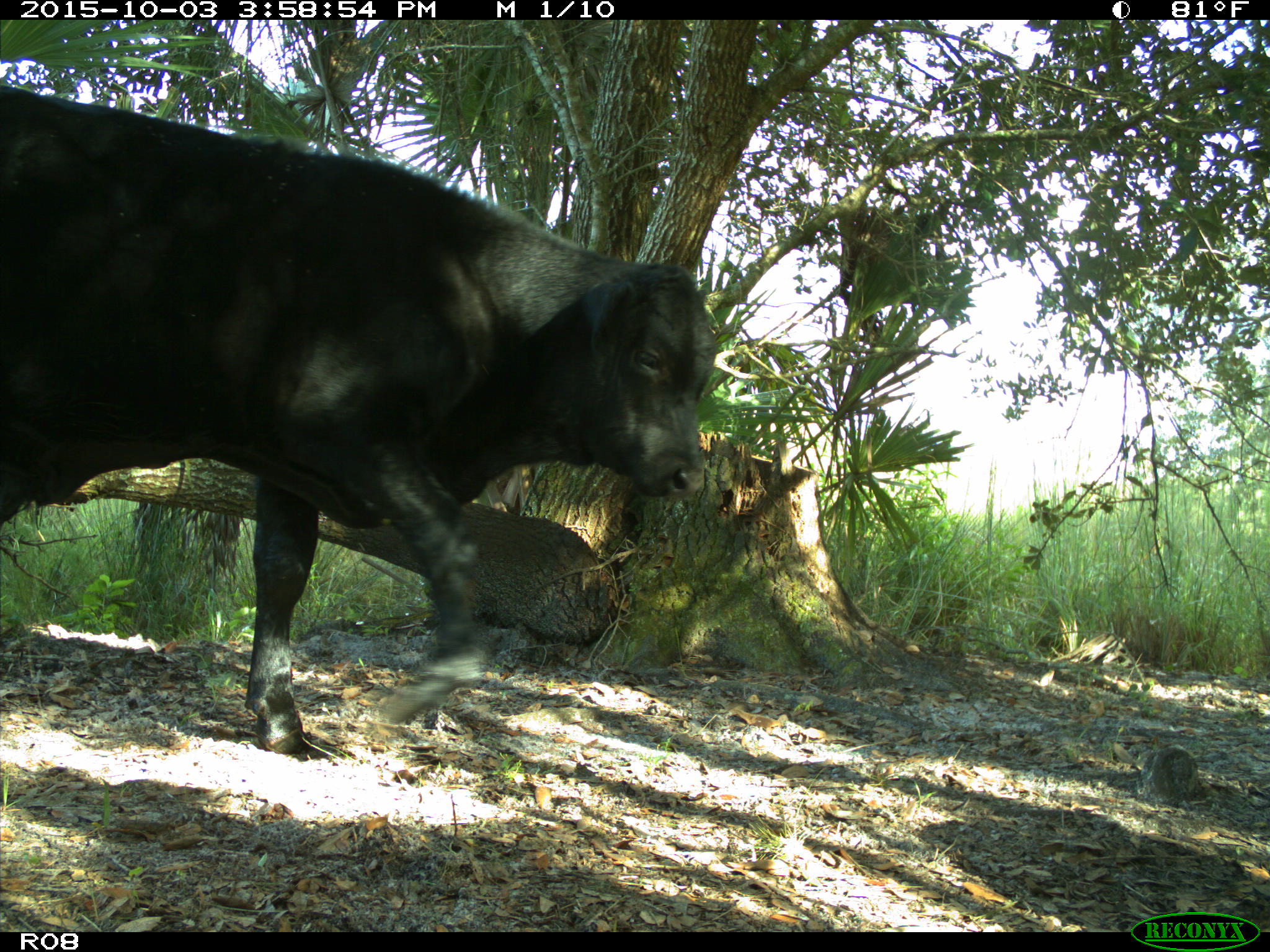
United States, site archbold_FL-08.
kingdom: Animalia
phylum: Chordata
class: Mammalia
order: Artiodactyla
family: Bovidae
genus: Bos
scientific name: Bos taurus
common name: domestic cow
Bos taurus (domestic cow).